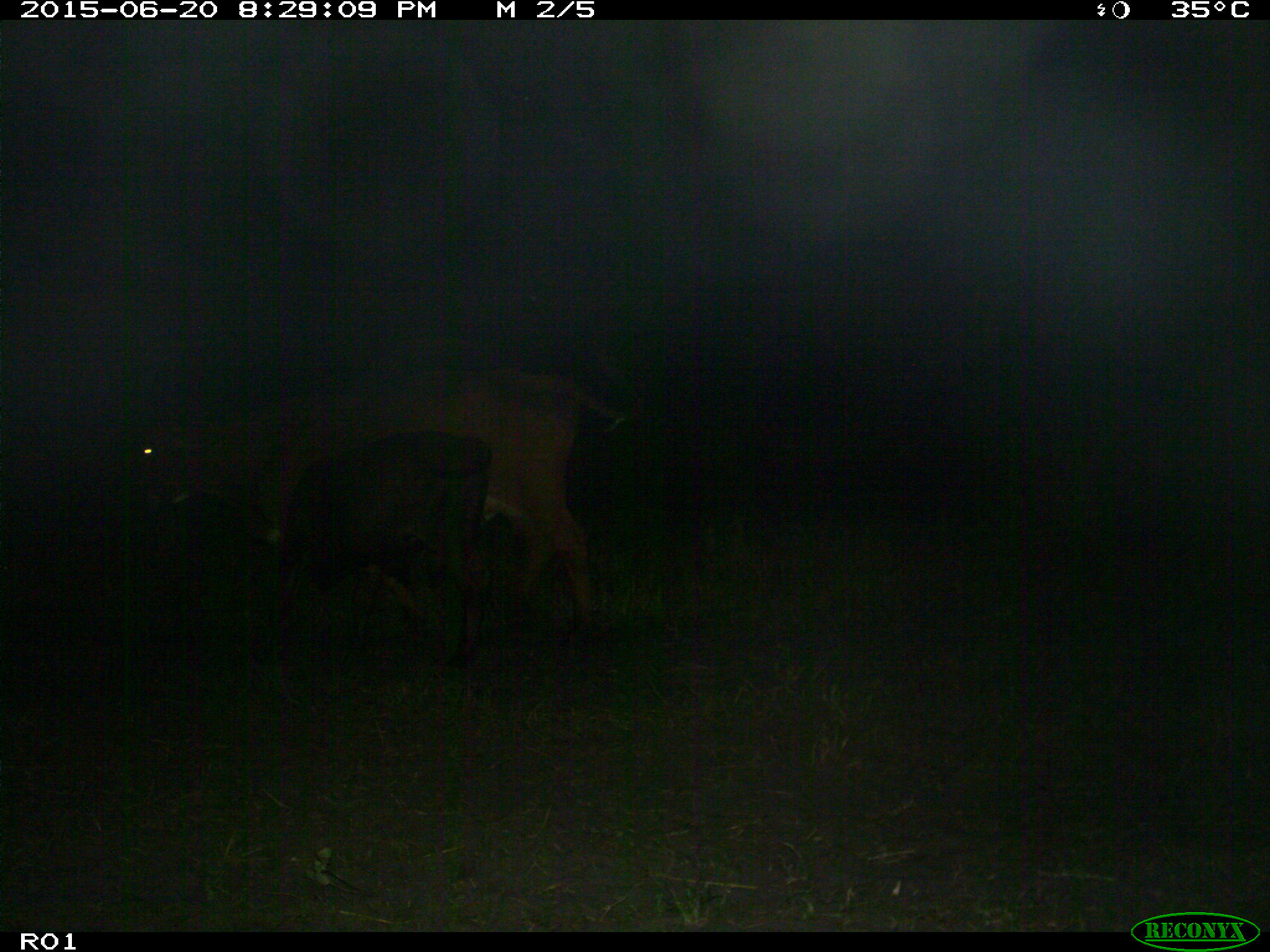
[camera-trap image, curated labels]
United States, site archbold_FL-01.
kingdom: Animalia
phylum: Chordata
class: Mammalia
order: Artiodactyla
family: Bovidae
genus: Bos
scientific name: Bos taurus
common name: domestic cow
Bos taurus (domestic cow).